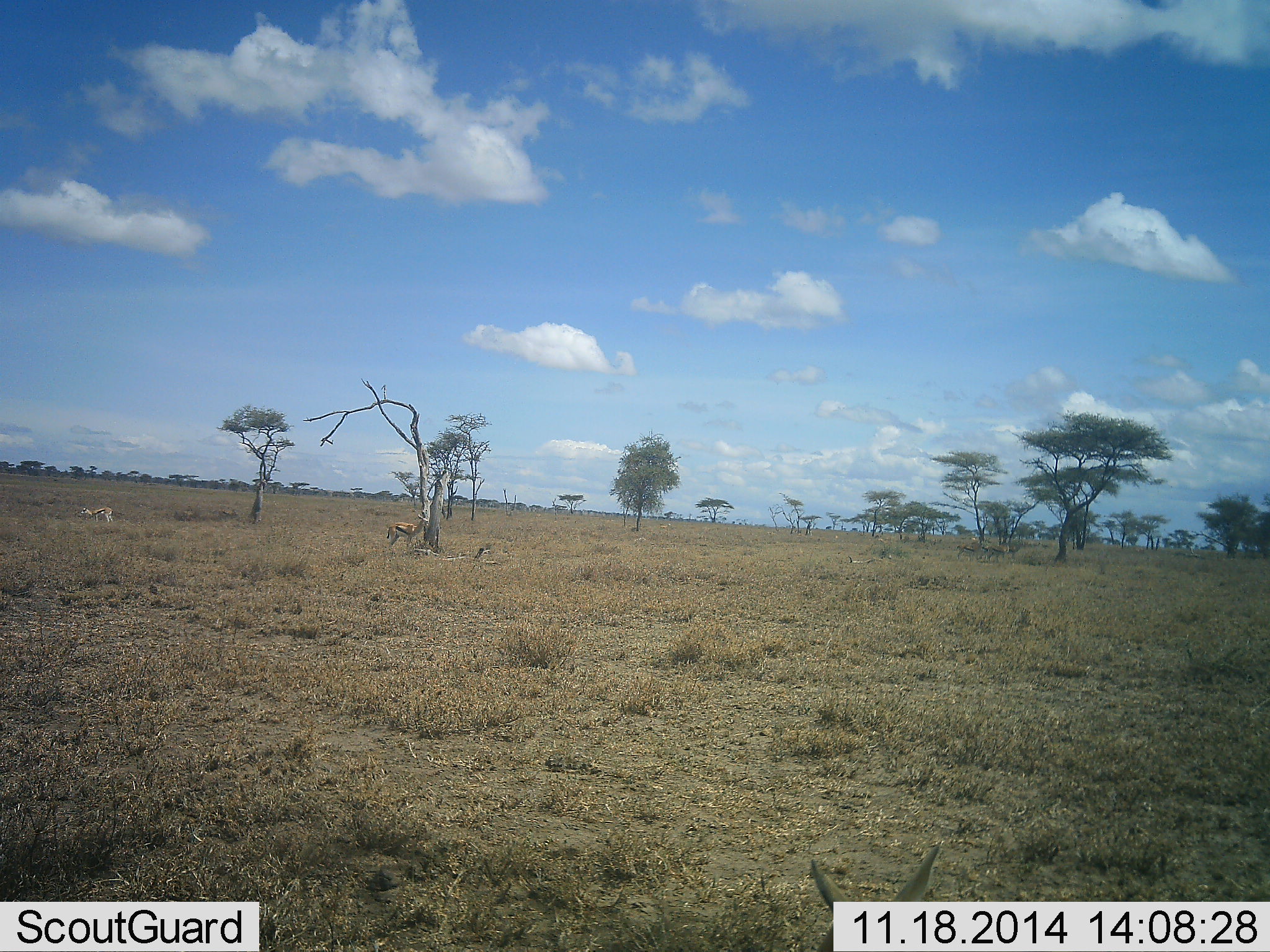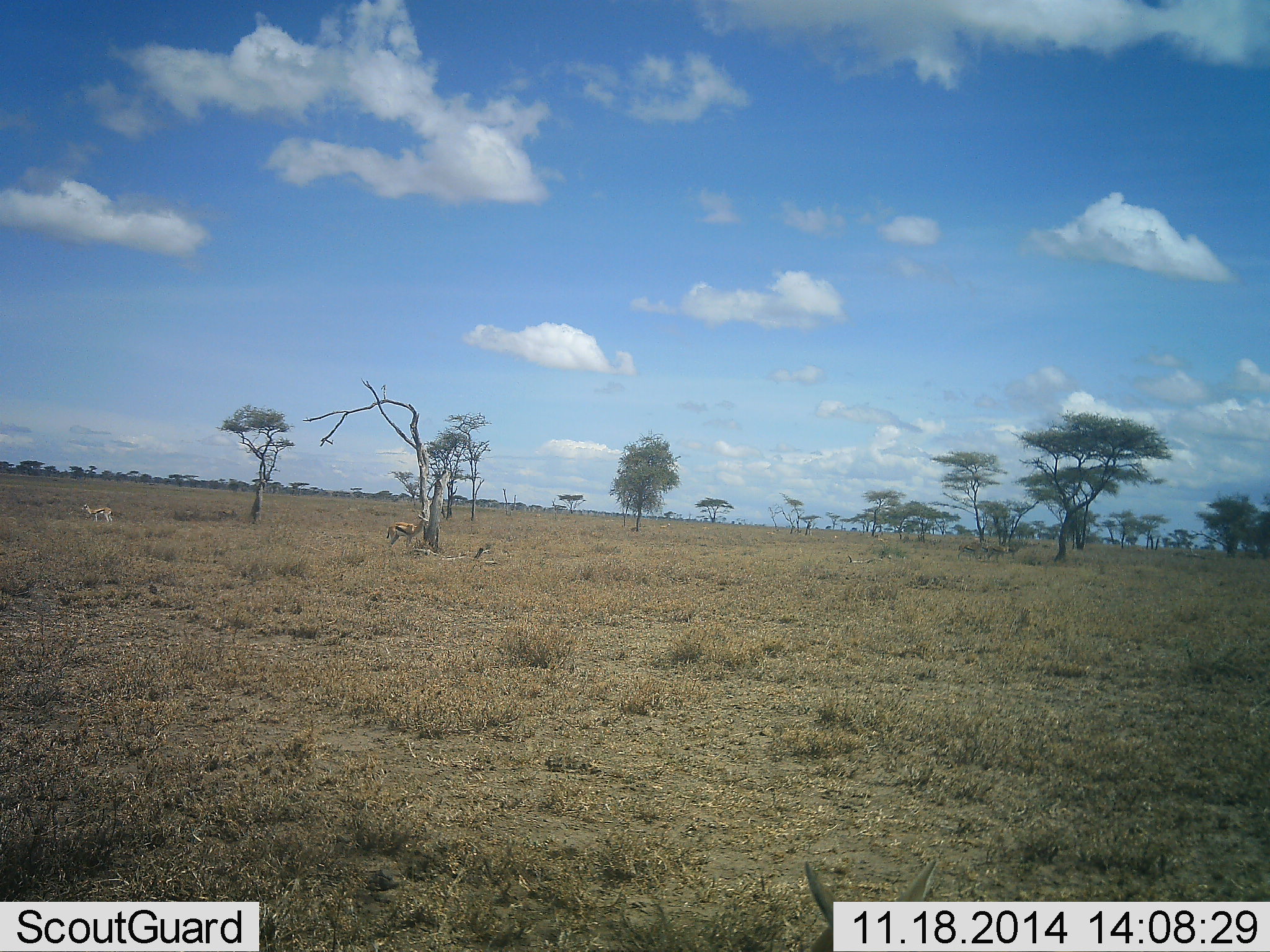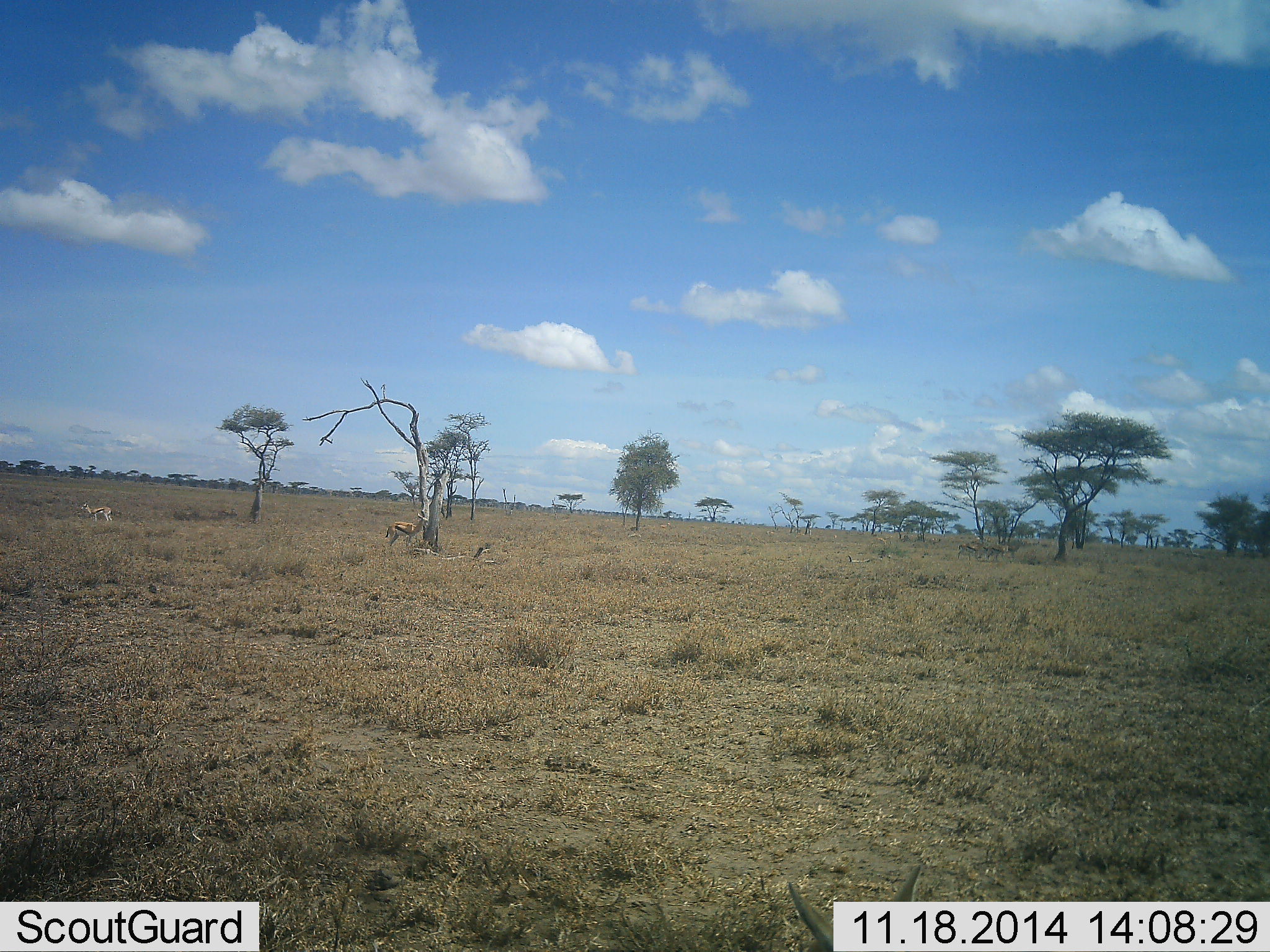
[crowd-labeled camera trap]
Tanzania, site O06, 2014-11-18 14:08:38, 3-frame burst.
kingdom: Animalia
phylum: Chordata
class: Mammalia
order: Artiodactyla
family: Bovidae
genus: Eudorcas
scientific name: Eudorcas thomsonii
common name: thomson's gazelle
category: gazellethomsons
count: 2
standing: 80%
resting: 20%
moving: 10%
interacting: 0%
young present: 10%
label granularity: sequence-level